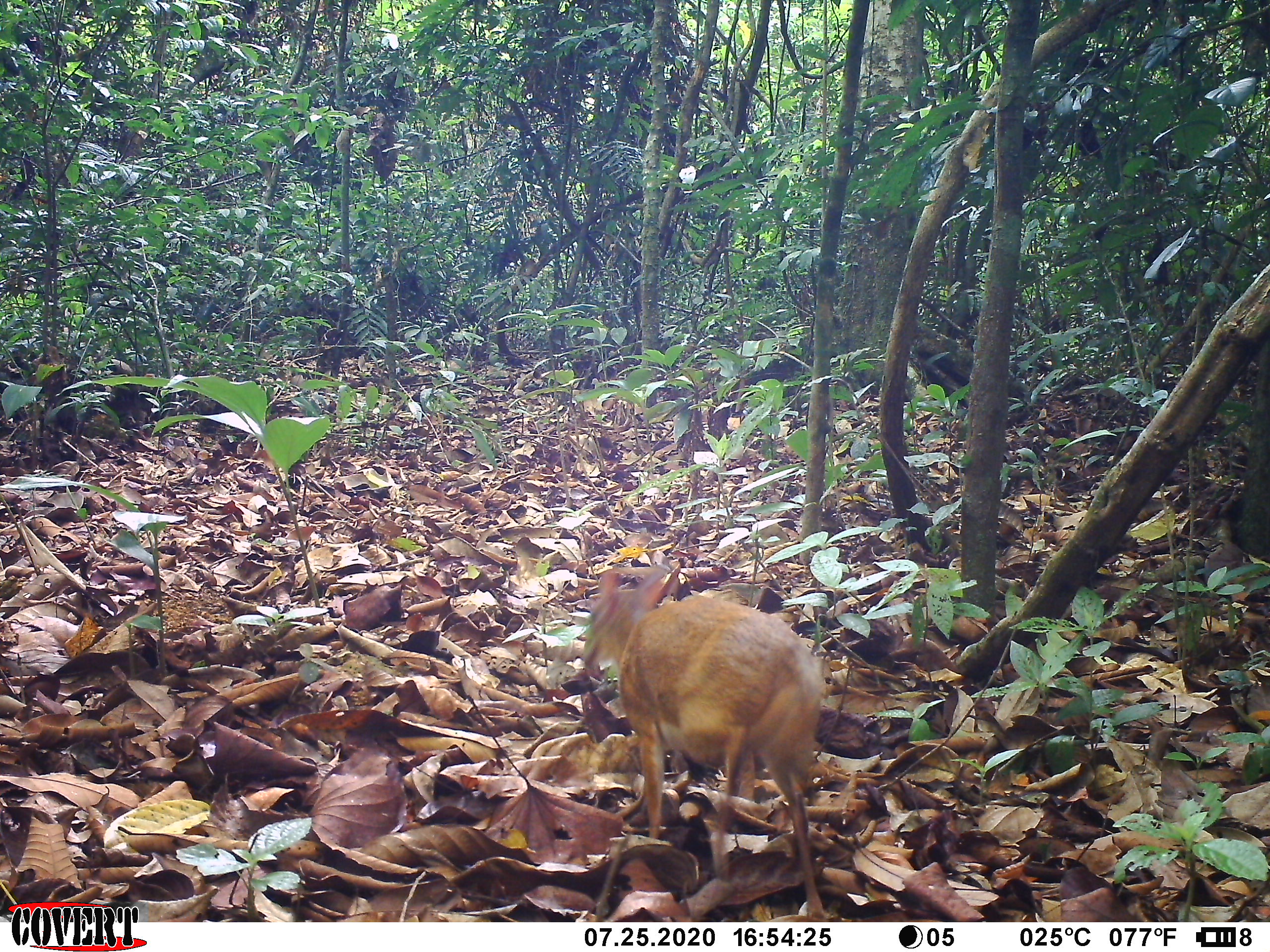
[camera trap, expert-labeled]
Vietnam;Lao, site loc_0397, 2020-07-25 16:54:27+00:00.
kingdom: Animalia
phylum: Chordata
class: Mammalia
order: Artiodactyla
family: Tragulidae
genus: Moschiola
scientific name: Moschiola meminna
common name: chevrotain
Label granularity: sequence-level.